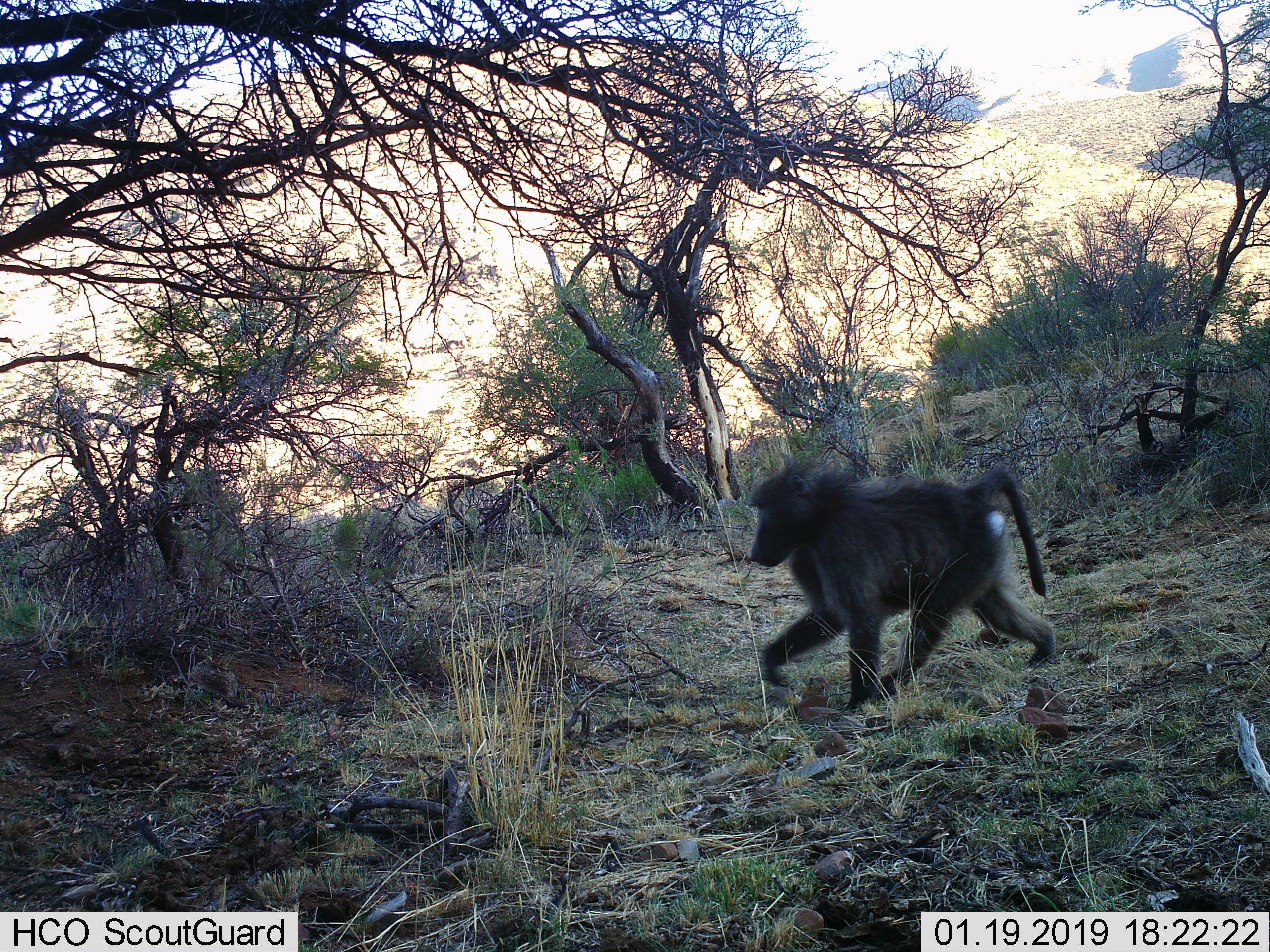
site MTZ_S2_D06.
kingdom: Animalia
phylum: Chordata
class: Mammalia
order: Primates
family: Cercopithecidae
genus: Papio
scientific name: Papio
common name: baboon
Baboon (Papio), count 1. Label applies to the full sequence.